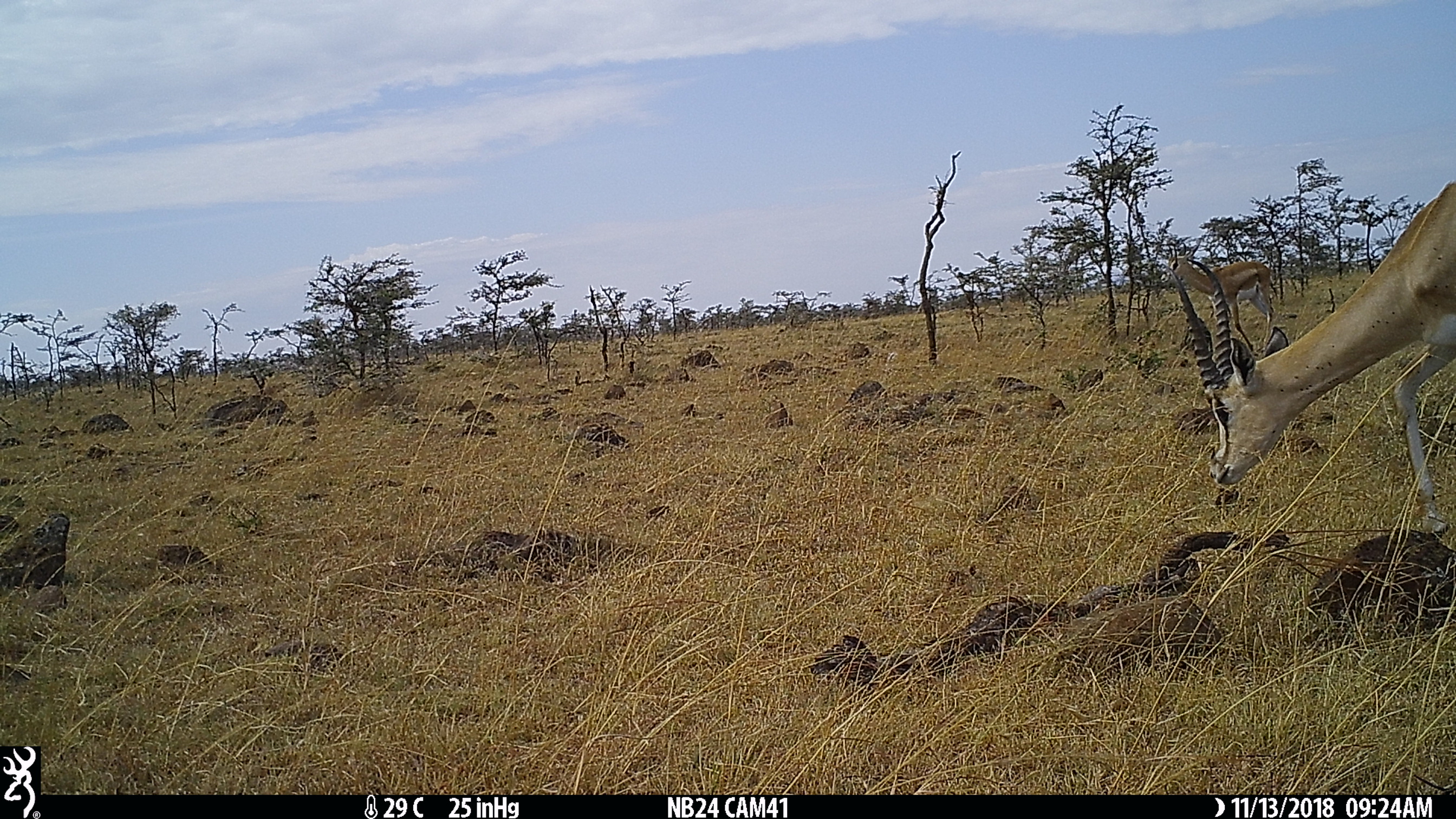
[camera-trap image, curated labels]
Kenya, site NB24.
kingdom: Animalia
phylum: Chordata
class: Mammalia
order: Artiodactyla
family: Bovidae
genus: Nanger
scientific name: Nanger granti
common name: grant's gazelle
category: gazelle grants